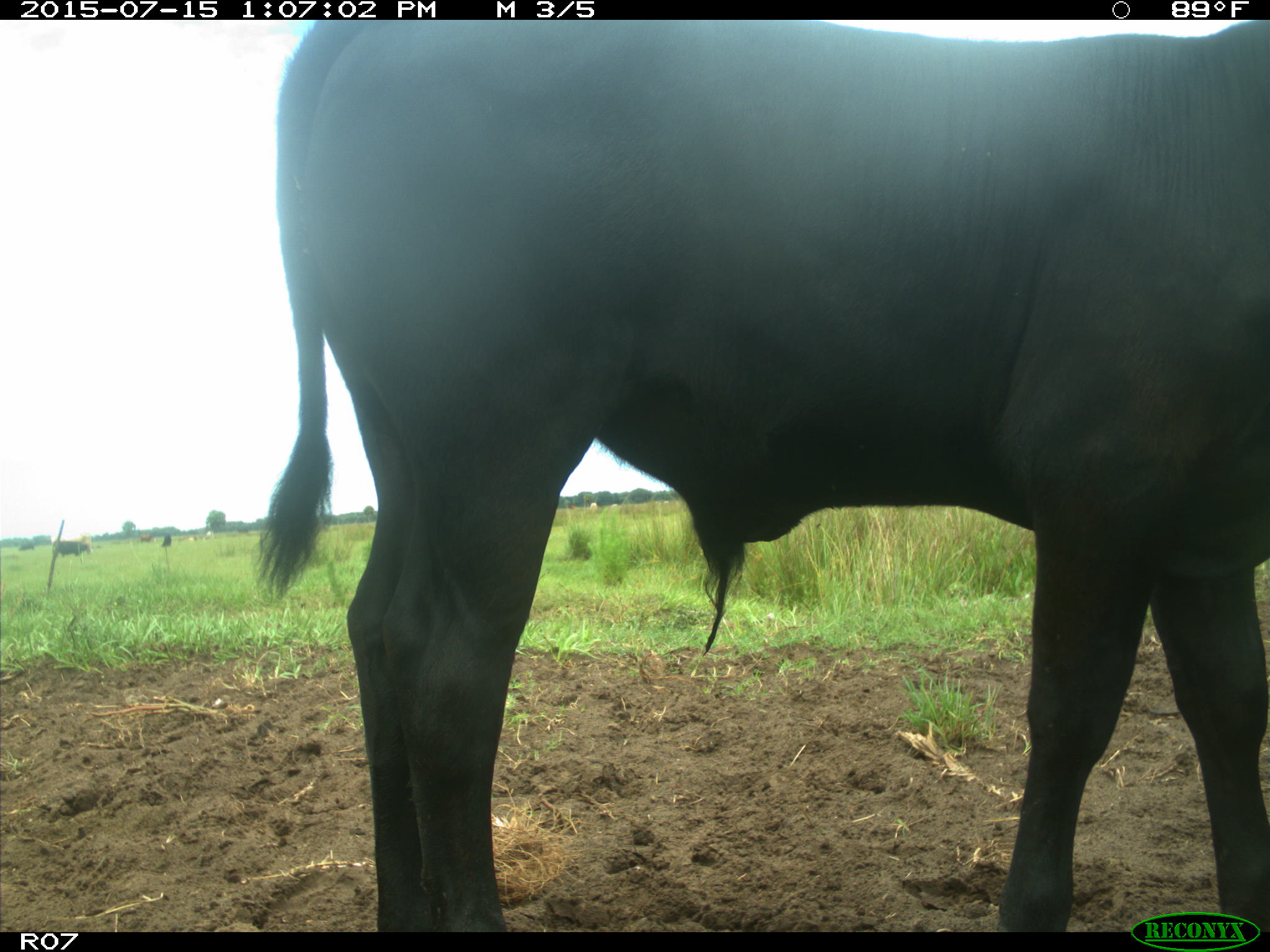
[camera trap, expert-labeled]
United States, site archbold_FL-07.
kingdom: Animalia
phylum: Chordata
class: Mammalia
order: Artiodactyla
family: Bovidae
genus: Bos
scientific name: Bos taurus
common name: domestic cow